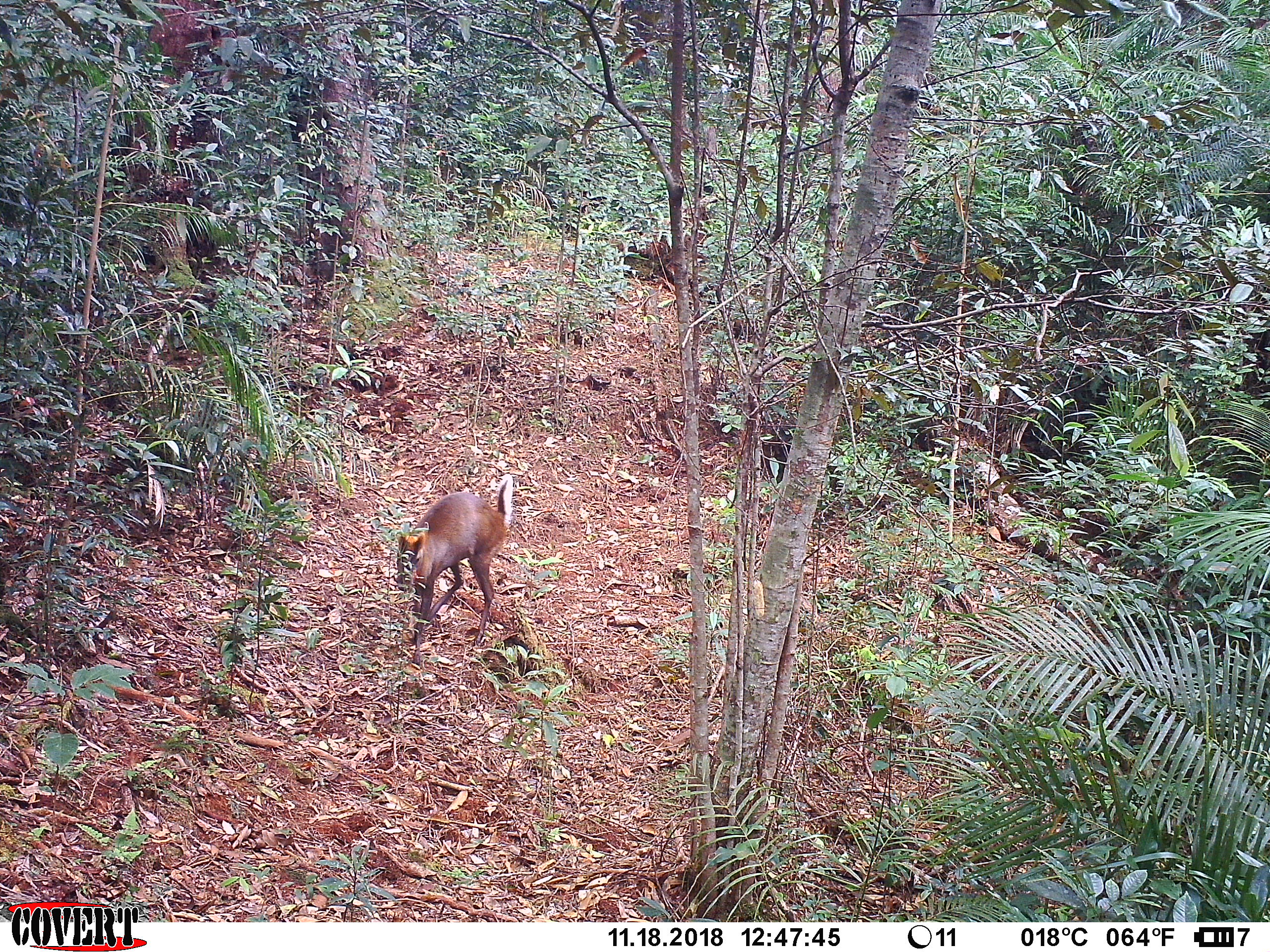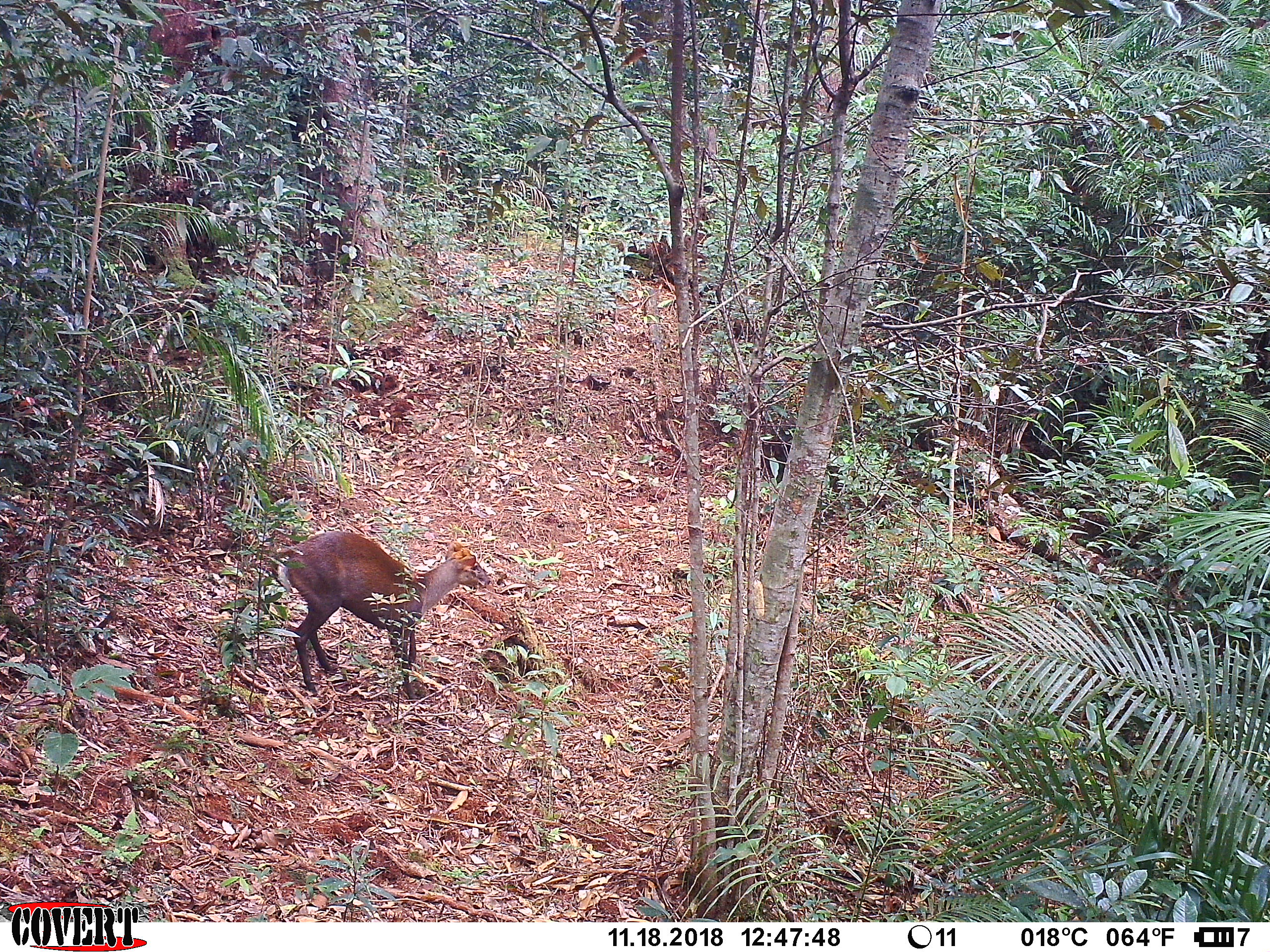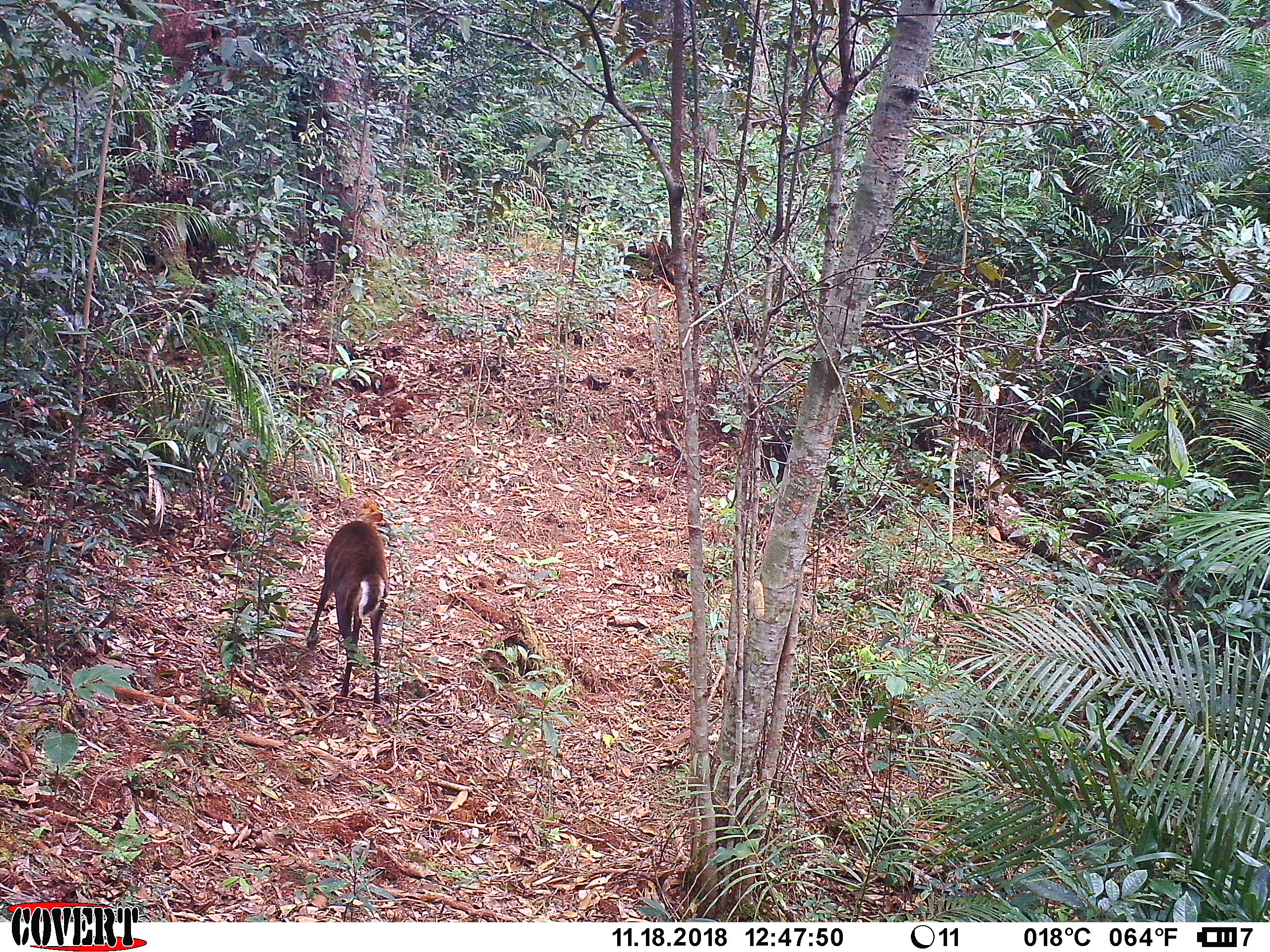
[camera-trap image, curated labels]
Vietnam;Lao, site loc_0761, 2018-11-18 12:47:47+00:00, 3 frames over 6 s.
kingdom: Animalia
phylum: Chordata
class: Mammalia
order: Artiodactyla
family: Cervidae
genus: Muntiacus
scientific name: Muntiacus rooseveltorum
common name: roosevelt's muntjac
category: roosevelts muntjac group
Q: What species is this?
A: Roosevelts muntjac group (roosevelt's muntjac) (Muntiacus rooseveltorum).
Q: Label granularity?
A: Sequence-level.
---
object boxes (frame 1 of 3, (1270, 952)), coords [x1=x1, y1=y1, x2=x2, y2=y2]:
roosevelts muntjac group: [x1=395, y1=473, x2=513, y2=661]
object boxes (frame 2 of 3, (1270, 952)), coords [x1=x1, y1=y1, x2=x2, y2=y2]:
roosevelts muntjac group: [x1=269, y1=533, x2=493, y2=702]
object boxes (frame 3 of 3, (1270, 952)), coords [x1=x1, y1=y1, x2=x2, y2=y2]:
roosevelts muntjac group: [x1=306, y1=504, x2=389, y2=706]